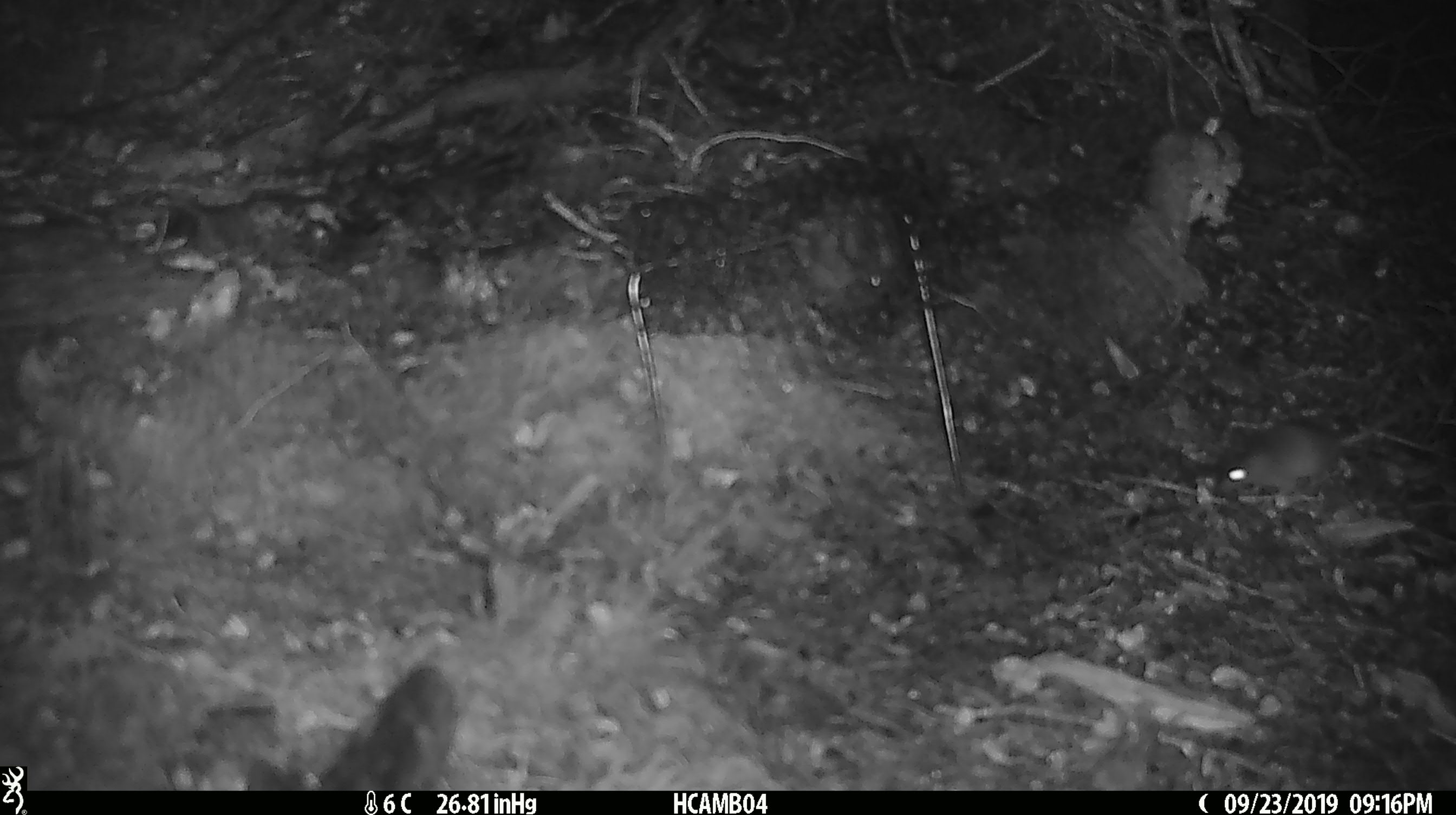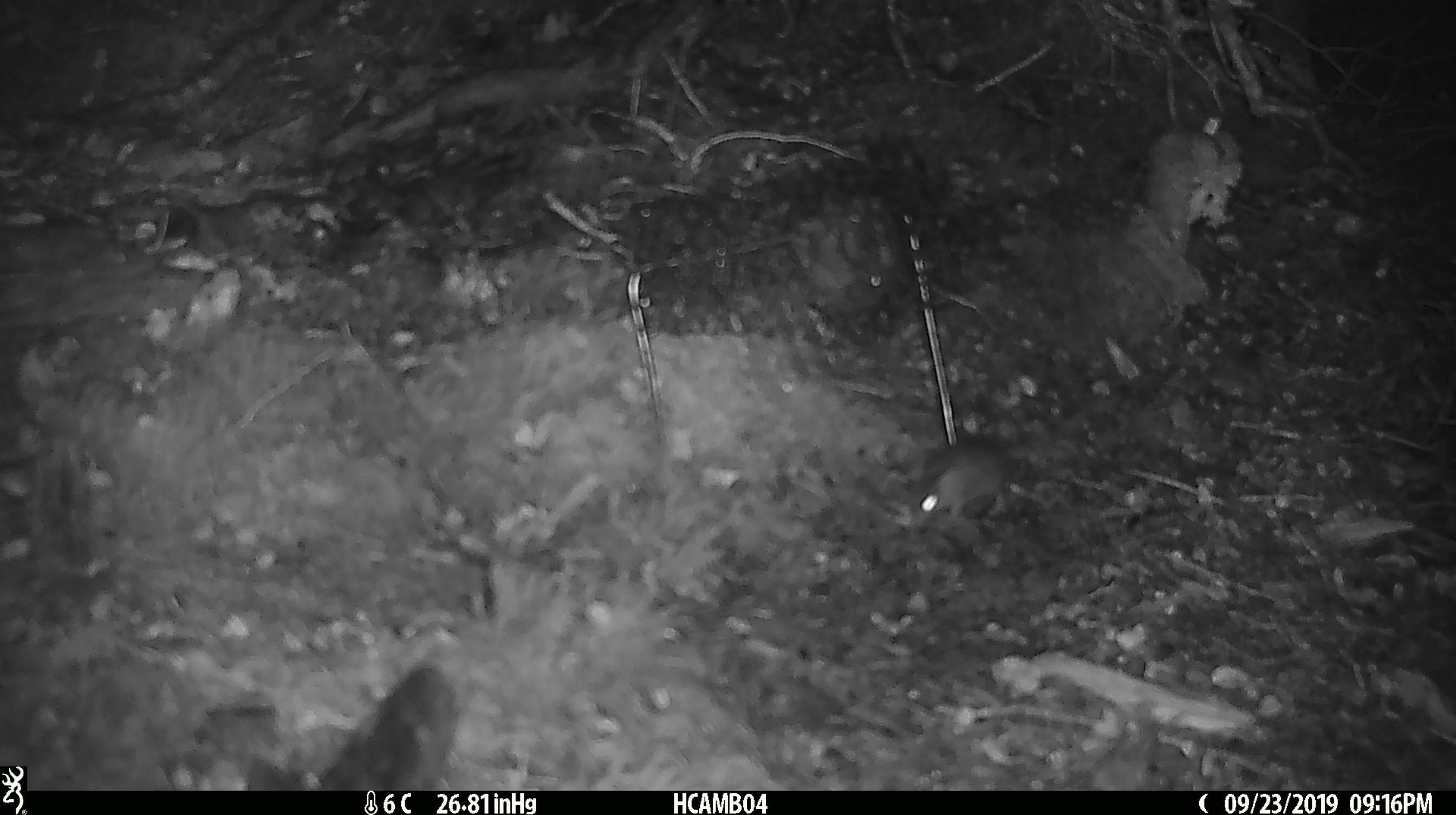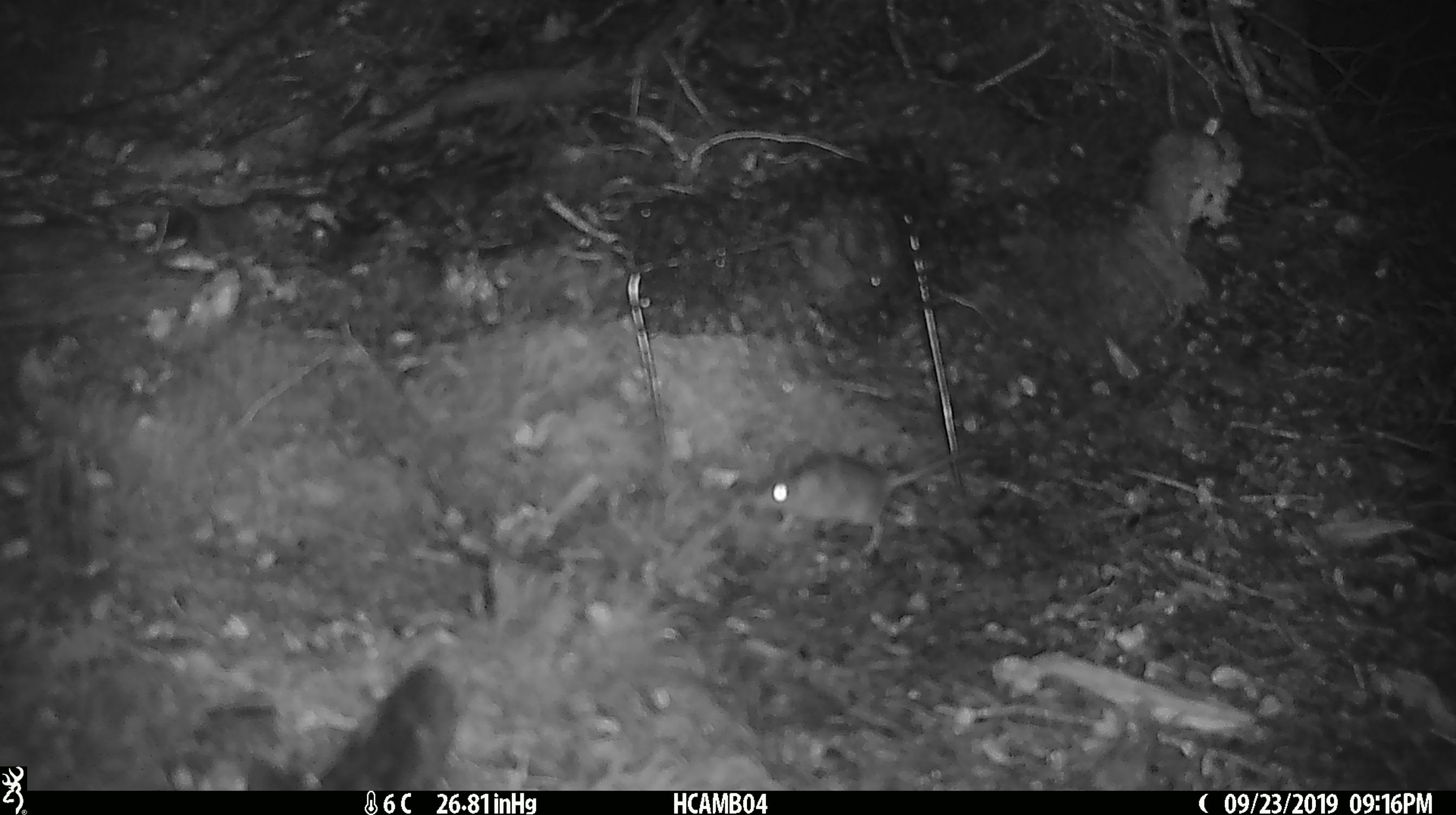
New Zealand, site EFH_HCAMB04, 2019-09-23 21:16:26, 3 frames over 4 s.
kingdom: Animalia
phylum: Chordata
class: Mammalia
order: Rodentia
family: Muridae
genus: Mus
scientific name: Mus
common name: mouse